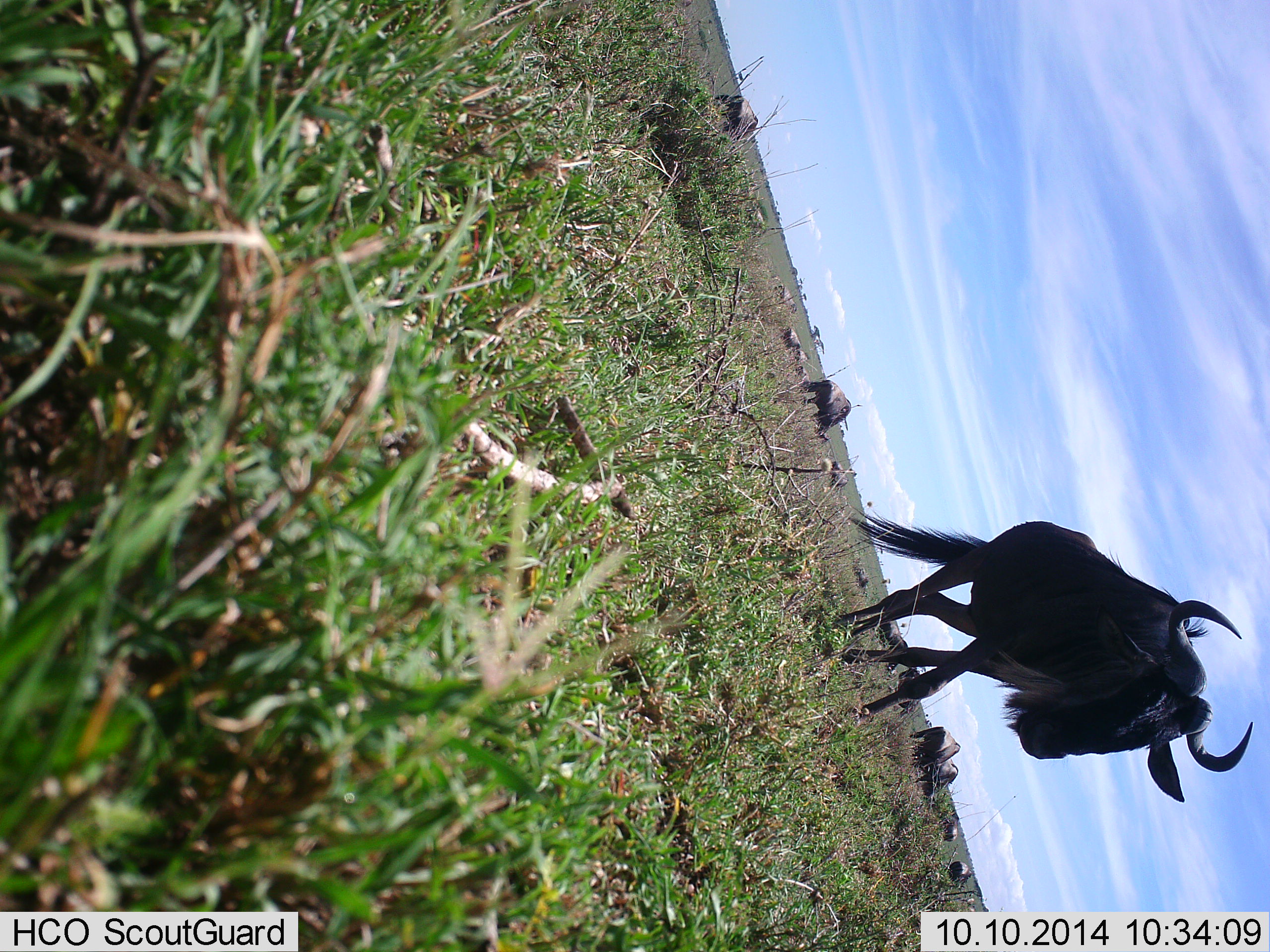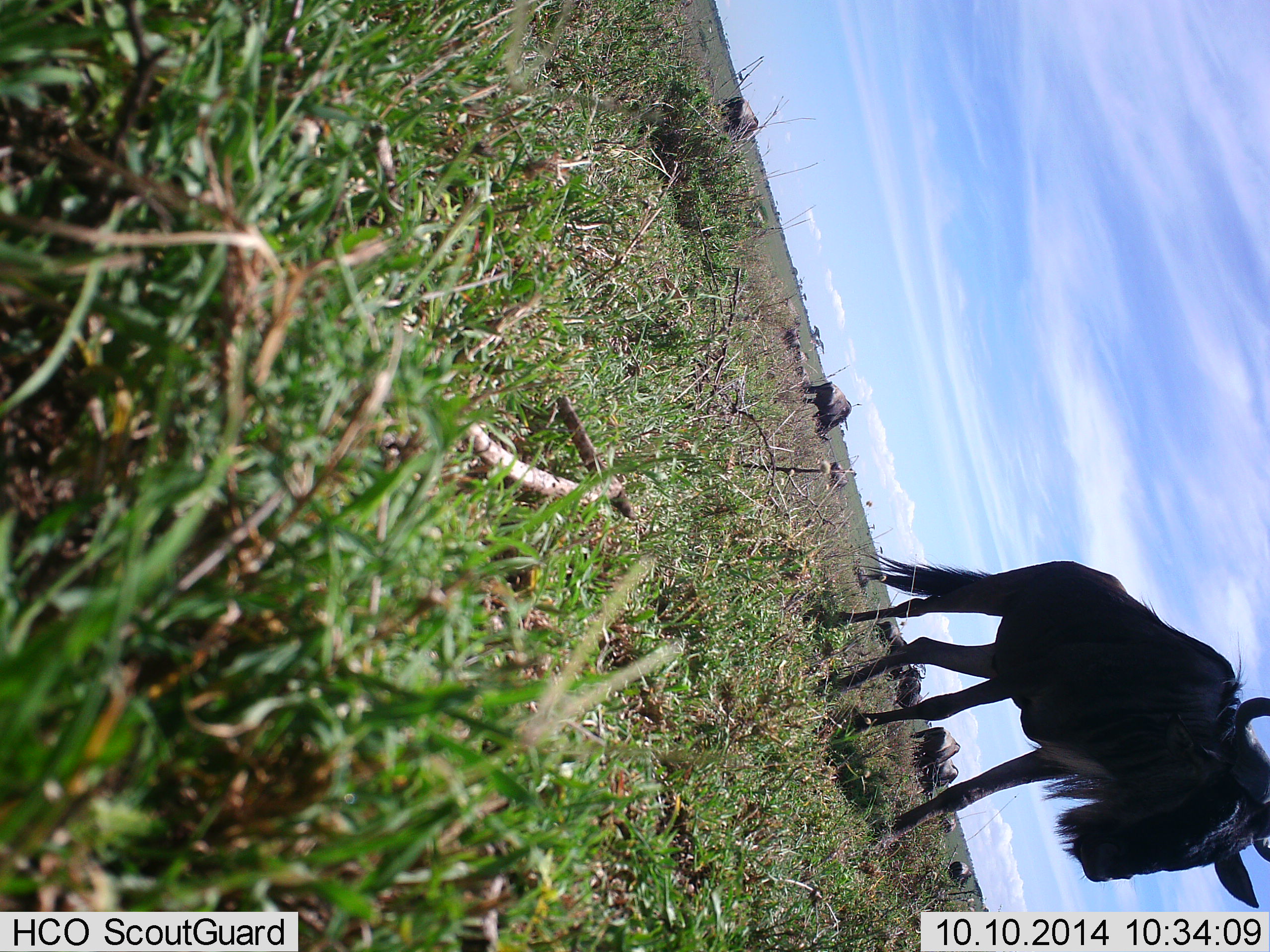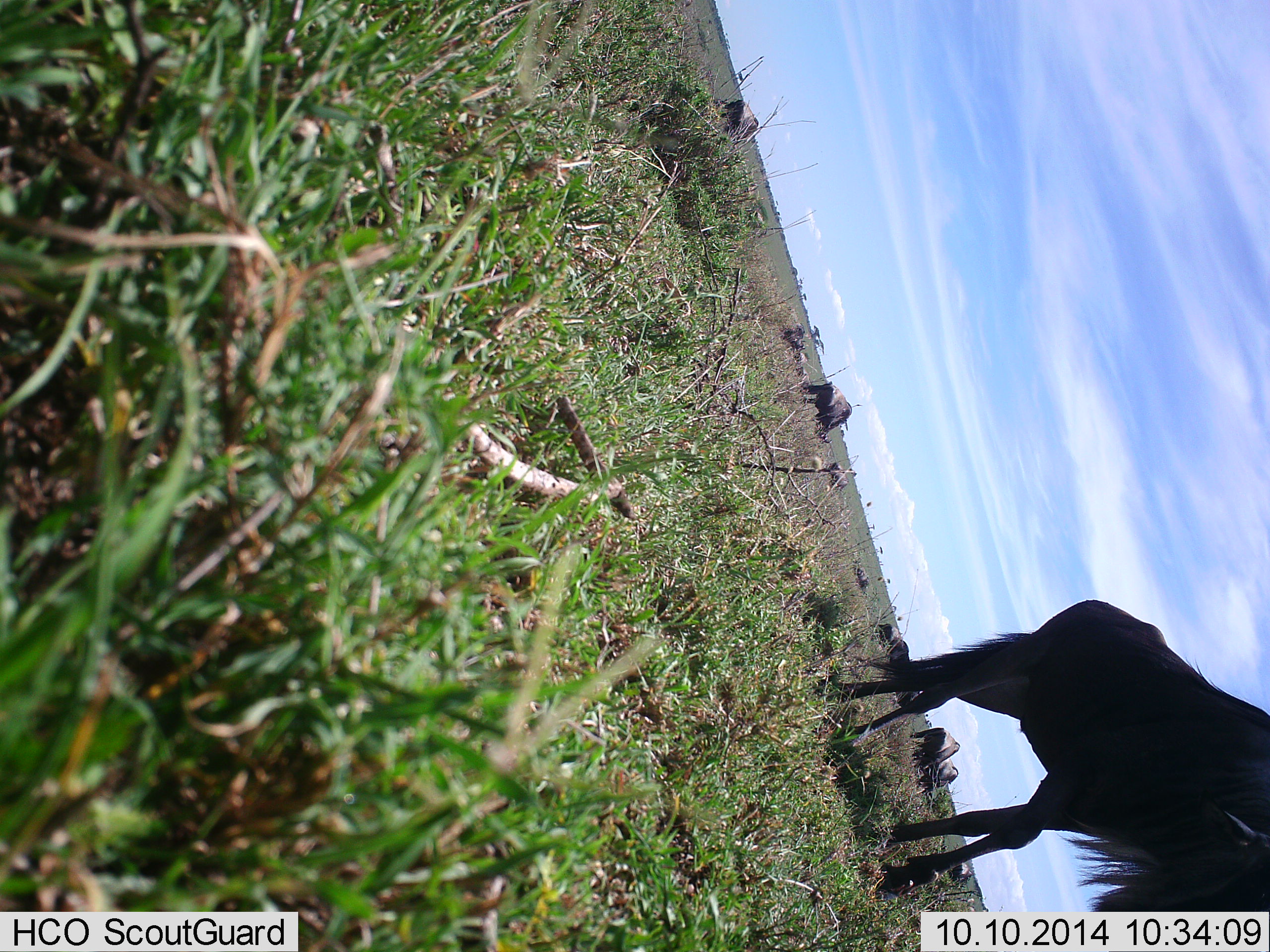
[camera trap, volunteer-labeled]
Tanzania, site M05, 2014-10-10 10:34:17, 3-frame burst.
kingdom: Animalia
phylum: Chordata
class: Mammalia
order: Artiodactyla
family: Bovidae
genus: Connochaetes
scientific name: Connochaetes taurinus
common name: blue wildebeest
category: wildebeest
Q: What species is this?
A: Wildebeest (blue wildebeest) (Connochaetes taurinus).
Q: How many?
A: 10.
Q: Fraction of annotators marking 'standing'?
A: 50%.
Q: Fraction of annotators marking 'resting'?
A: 0%.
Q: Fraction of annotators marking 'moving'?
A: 60%.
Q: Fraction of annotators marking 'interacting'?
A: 0%.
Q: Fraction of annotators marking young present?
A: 0%.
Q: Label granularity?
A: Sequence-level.